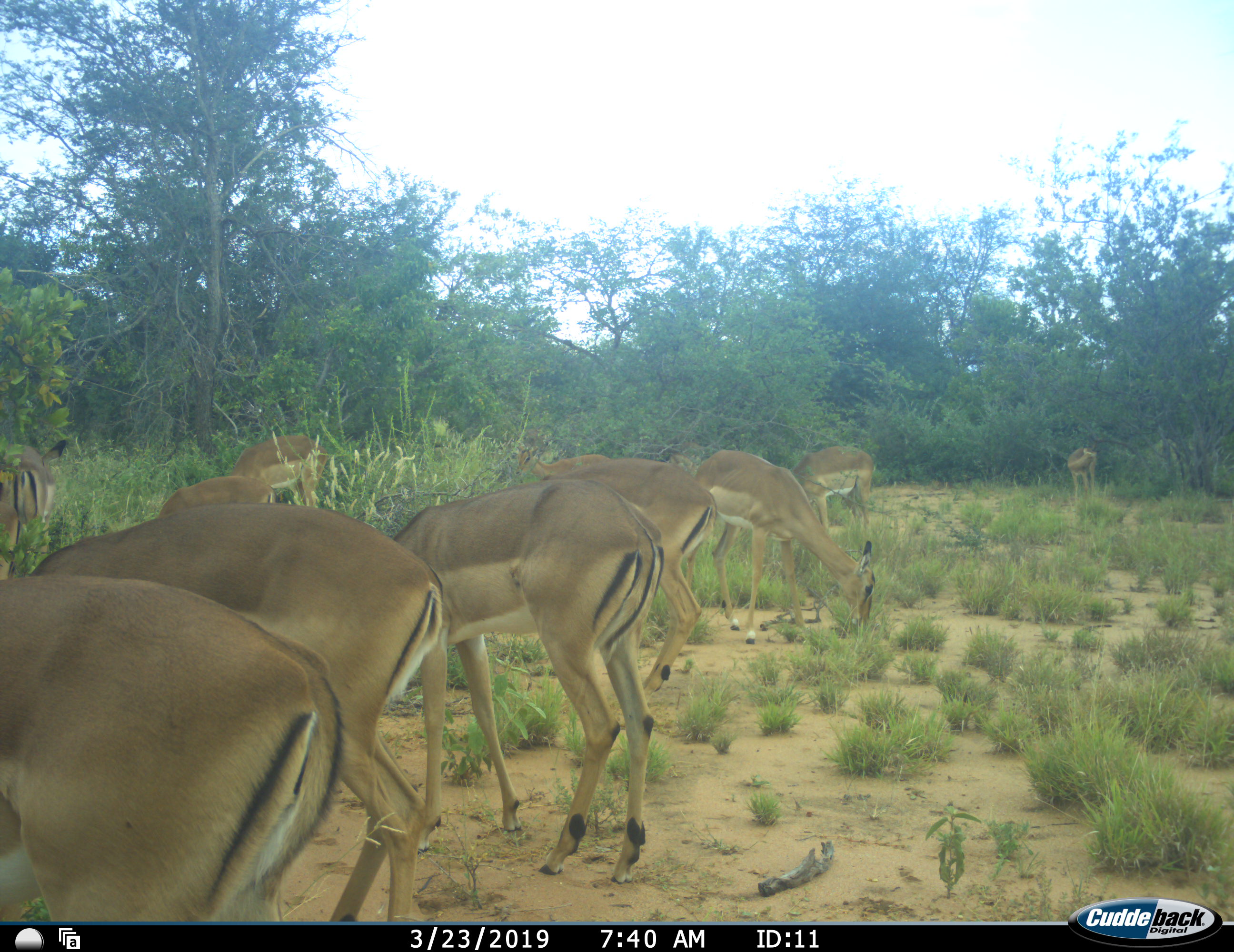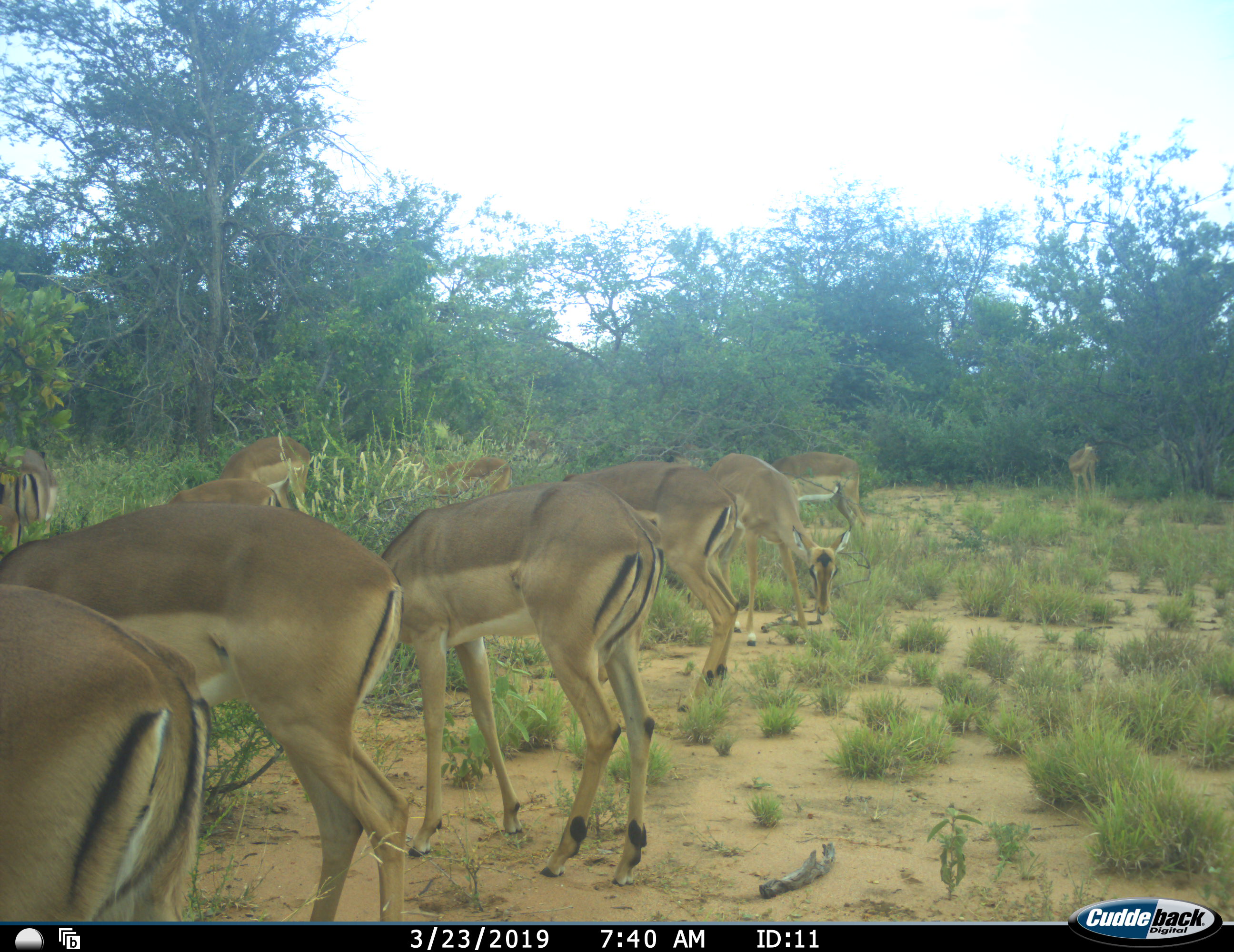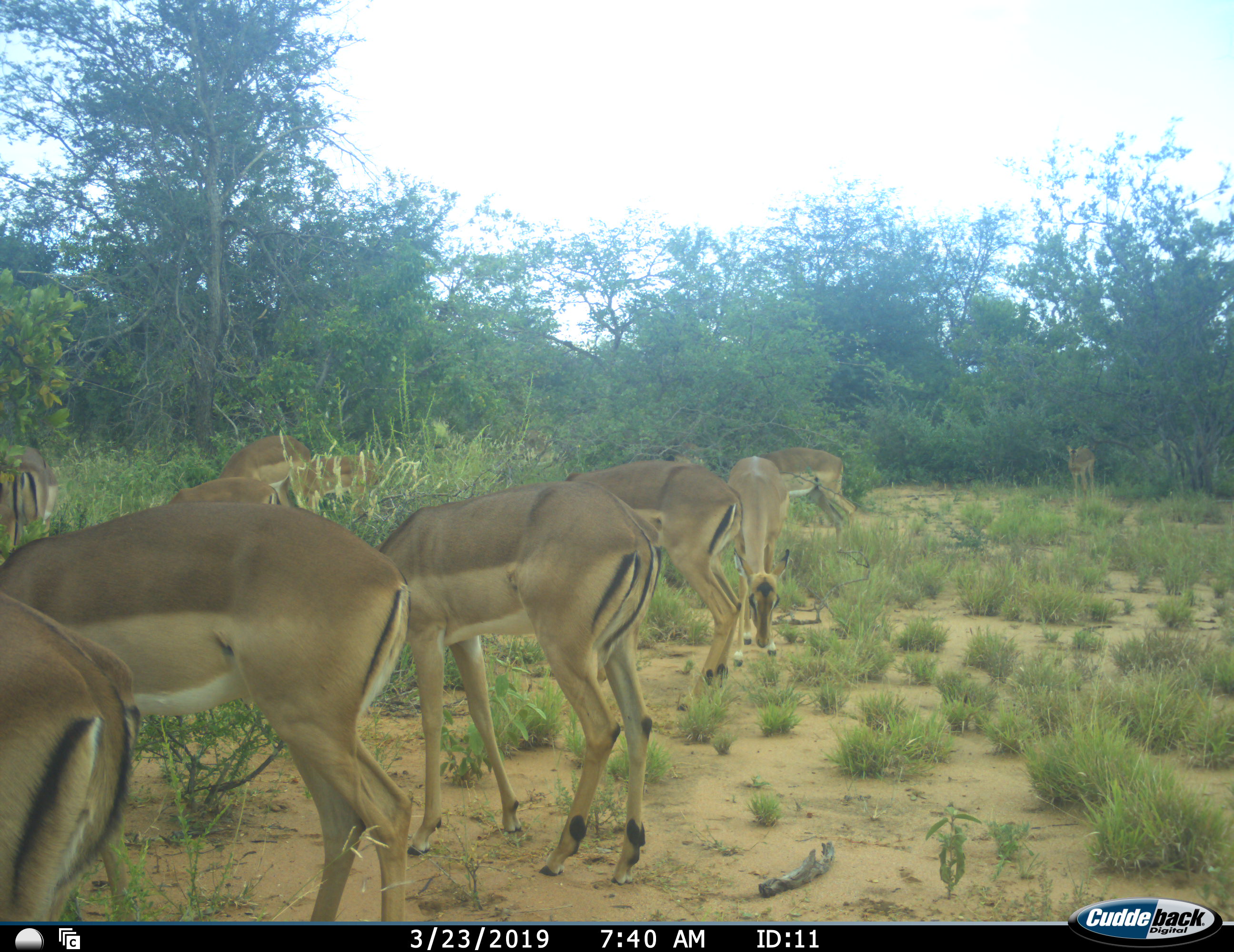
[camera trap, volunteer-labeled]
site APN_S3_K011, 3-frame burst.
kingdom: Animalia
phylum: Chordata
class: Mammalia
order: Artiodactyla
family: Bovidae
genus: Aepyceros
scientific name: Aepyceros melampus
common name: impala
Impala (Aepyceros melampus), count 11-50. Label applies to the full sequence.